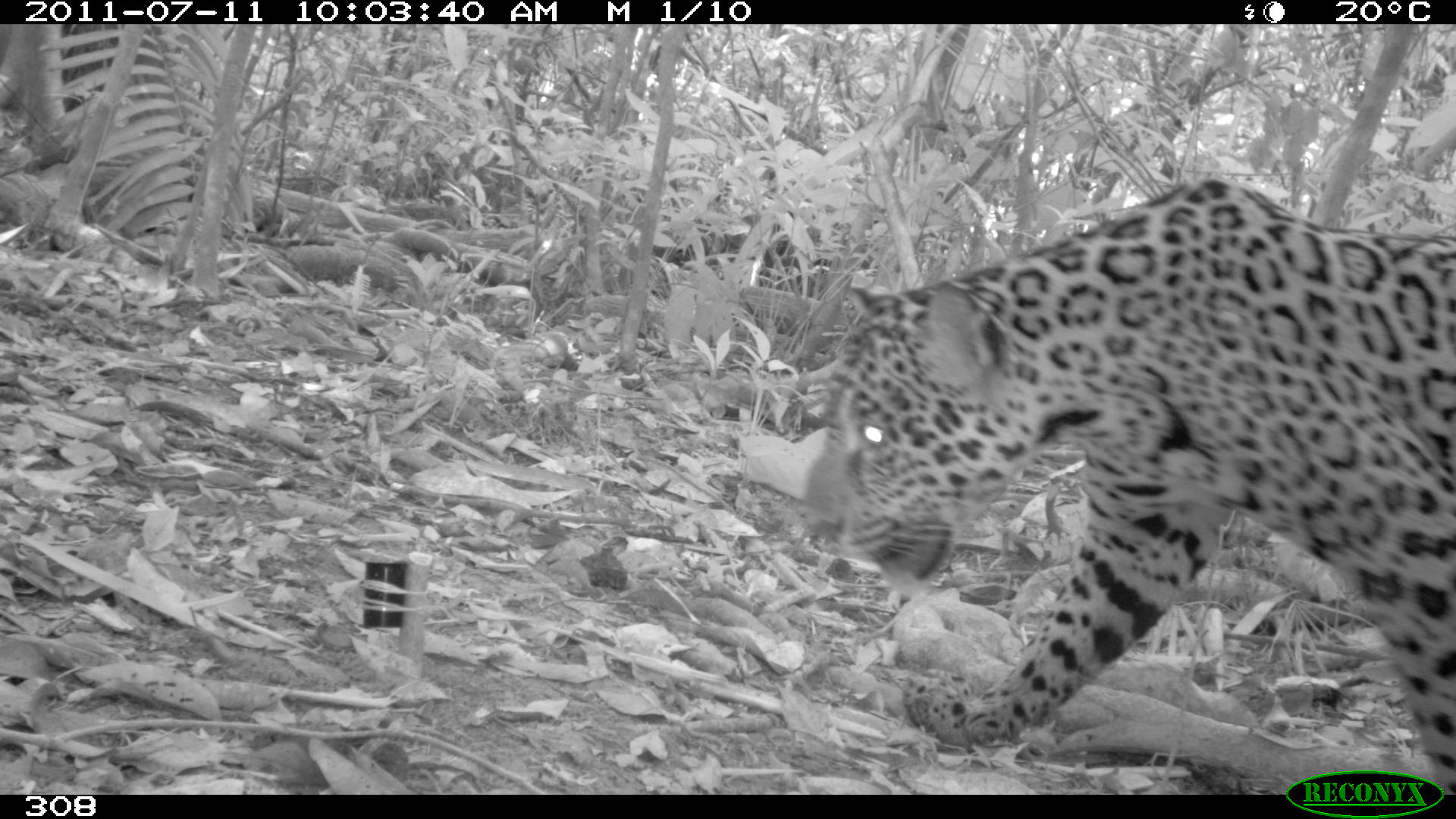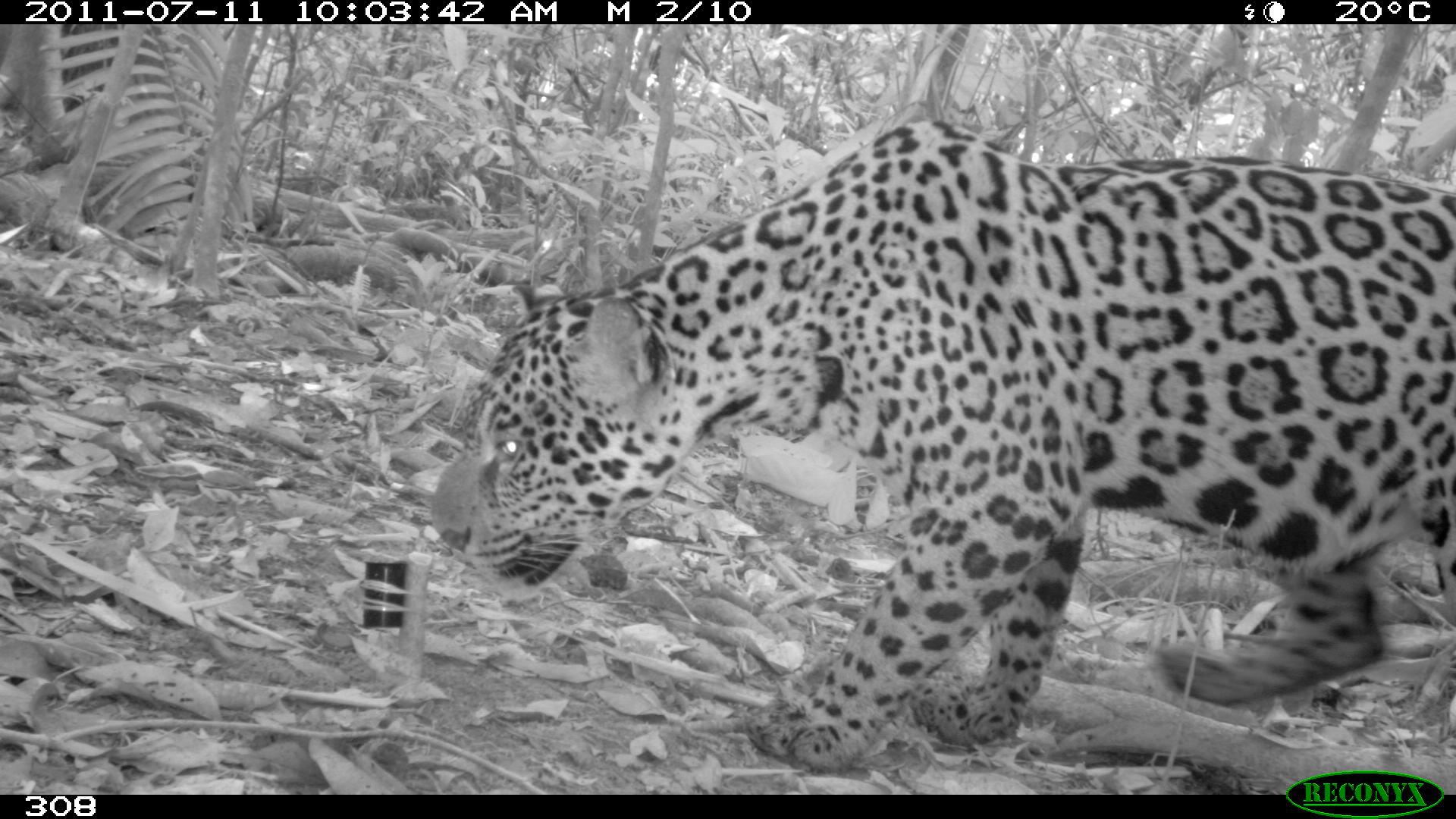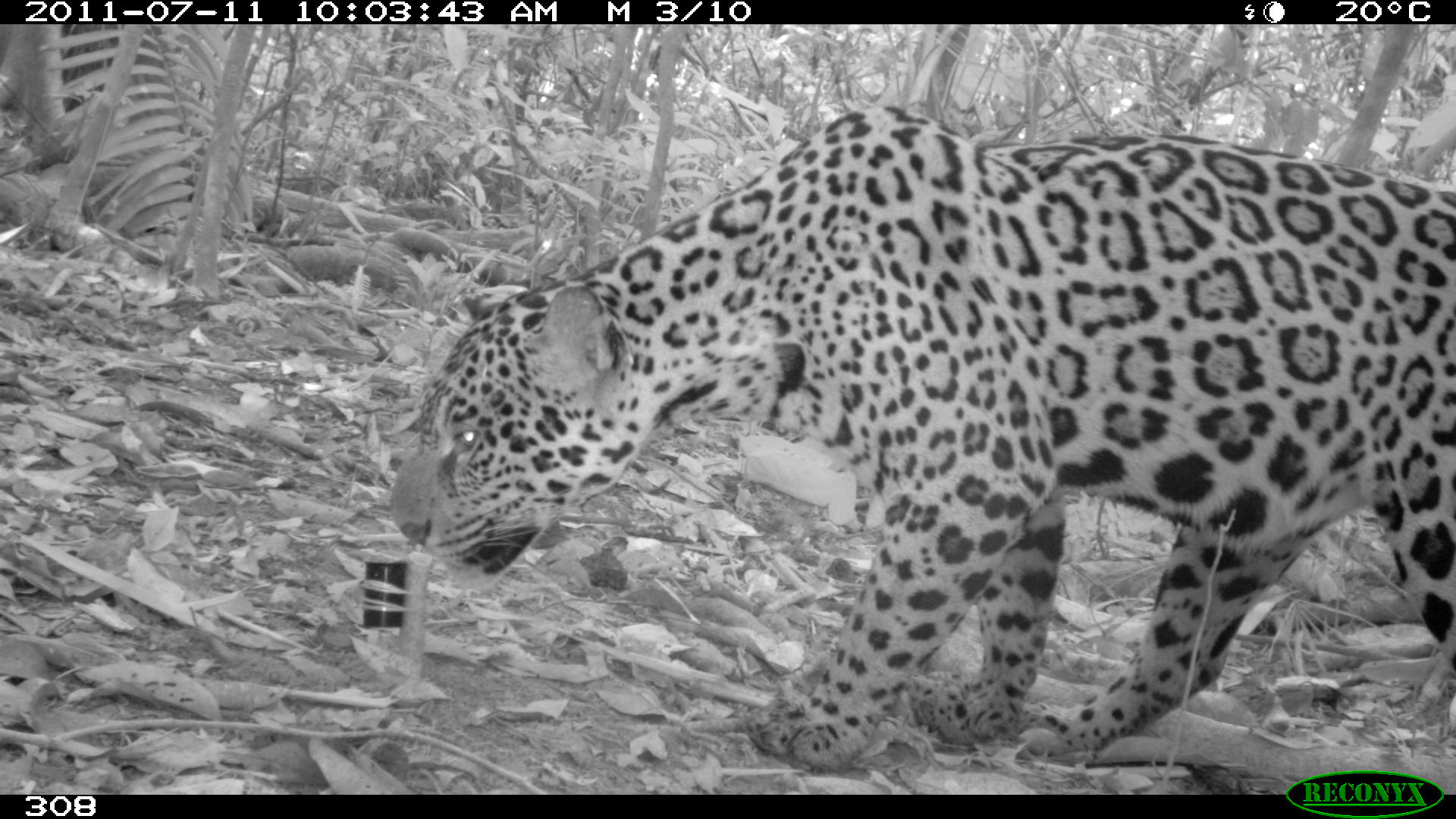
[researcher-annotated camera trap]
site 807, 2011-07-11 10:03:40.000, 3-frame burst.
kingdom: Animalia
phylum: Chordata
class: Mammalia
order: Carnivora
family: Felidae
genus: Panthera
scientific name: Panthera onca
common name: jaguar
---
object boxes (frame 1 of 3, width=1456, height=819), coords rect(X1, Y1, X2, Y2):
panthera onca: rect(798, 177, 1456, 795)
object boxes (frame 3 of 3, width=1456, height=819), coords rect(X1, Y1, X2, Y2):
panthera onca: rect(387, 103, 1453, 767)